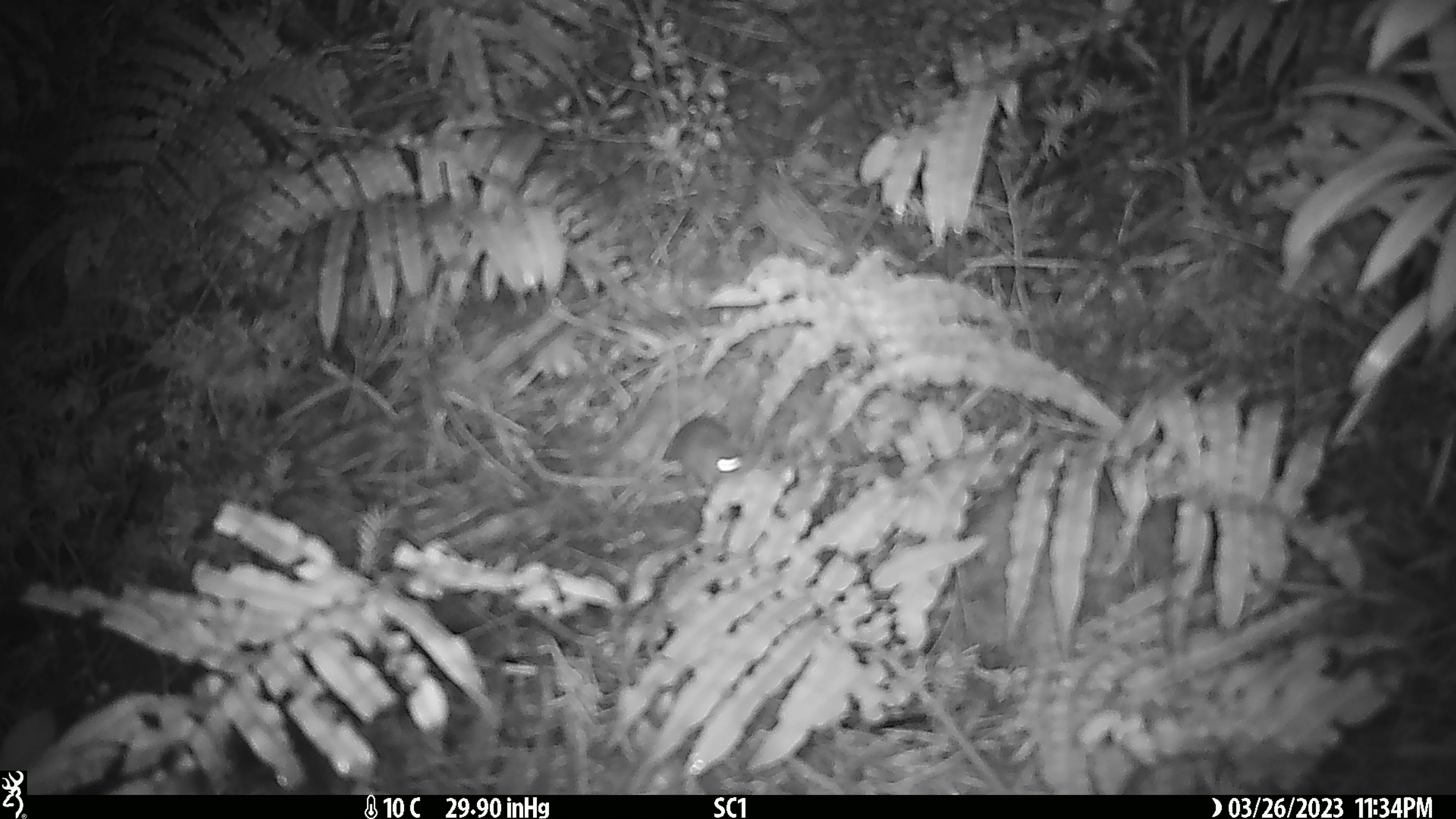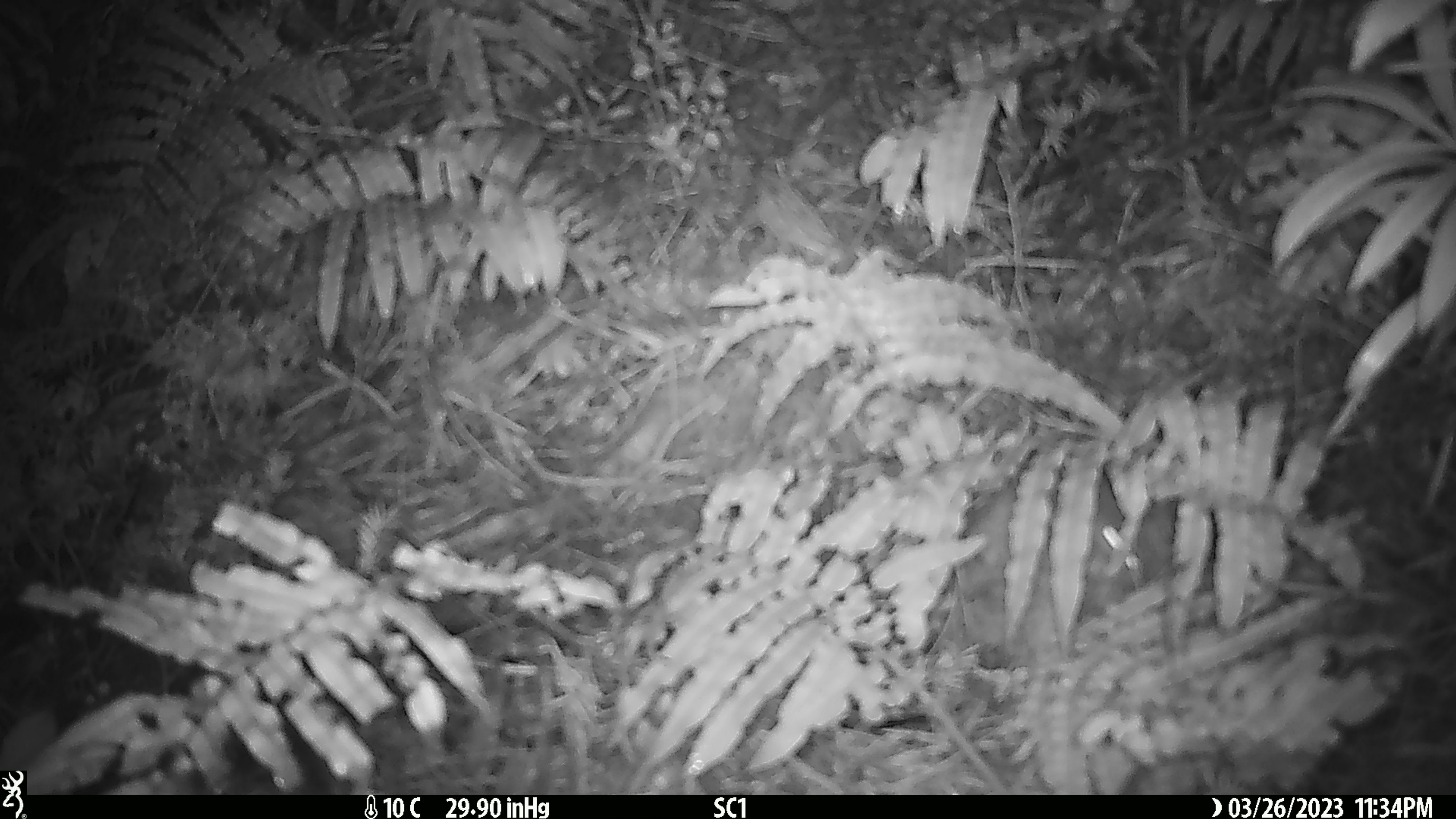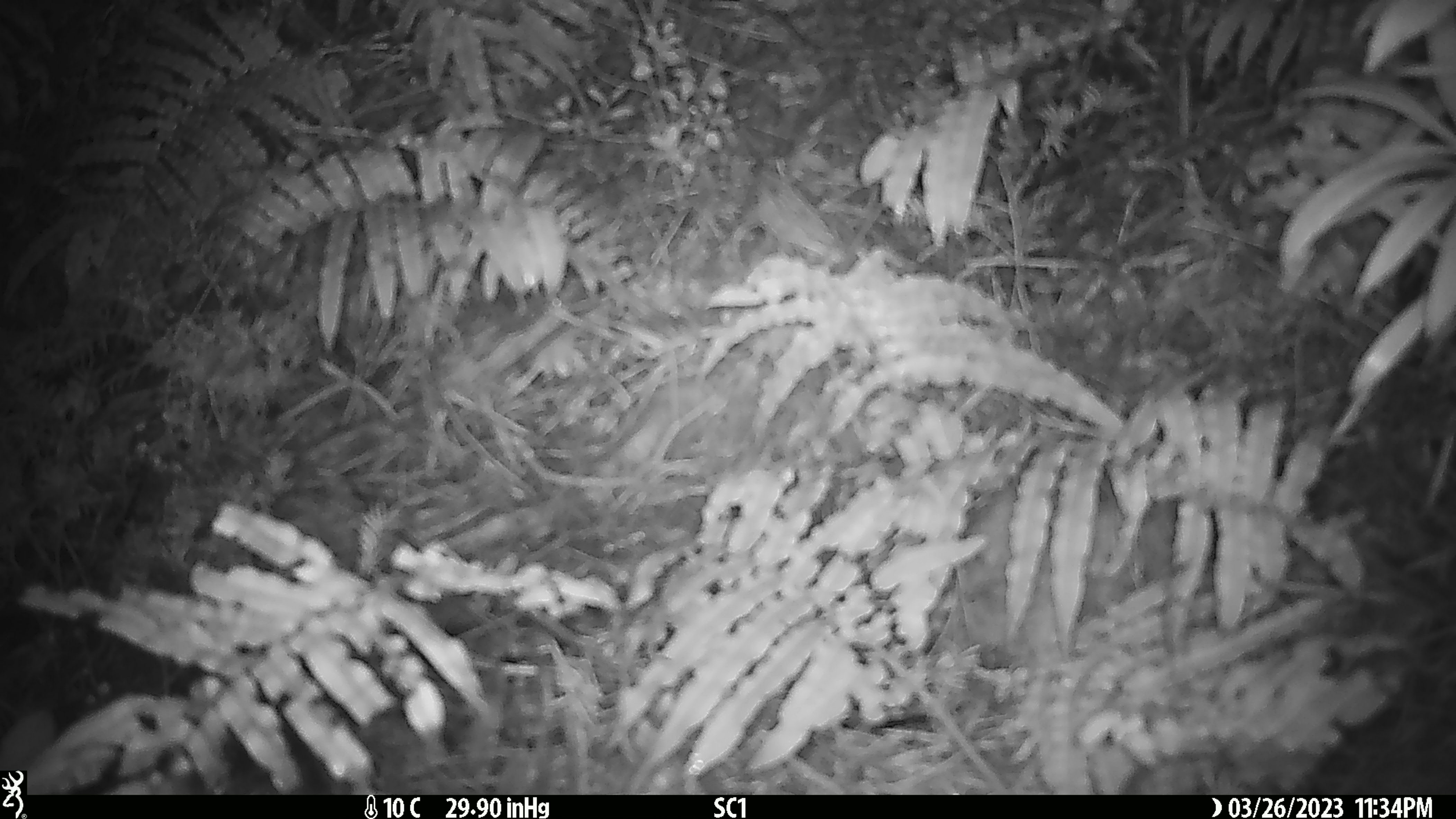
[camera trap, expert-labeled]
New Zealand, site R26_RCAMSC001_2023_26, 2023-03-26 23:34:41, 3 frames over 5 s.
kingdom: Animalia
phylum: Chordata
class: Mammalia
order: Rodentia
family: Muridae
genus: Mus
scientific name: Mus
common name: mouse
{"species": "mouse (Mus)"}